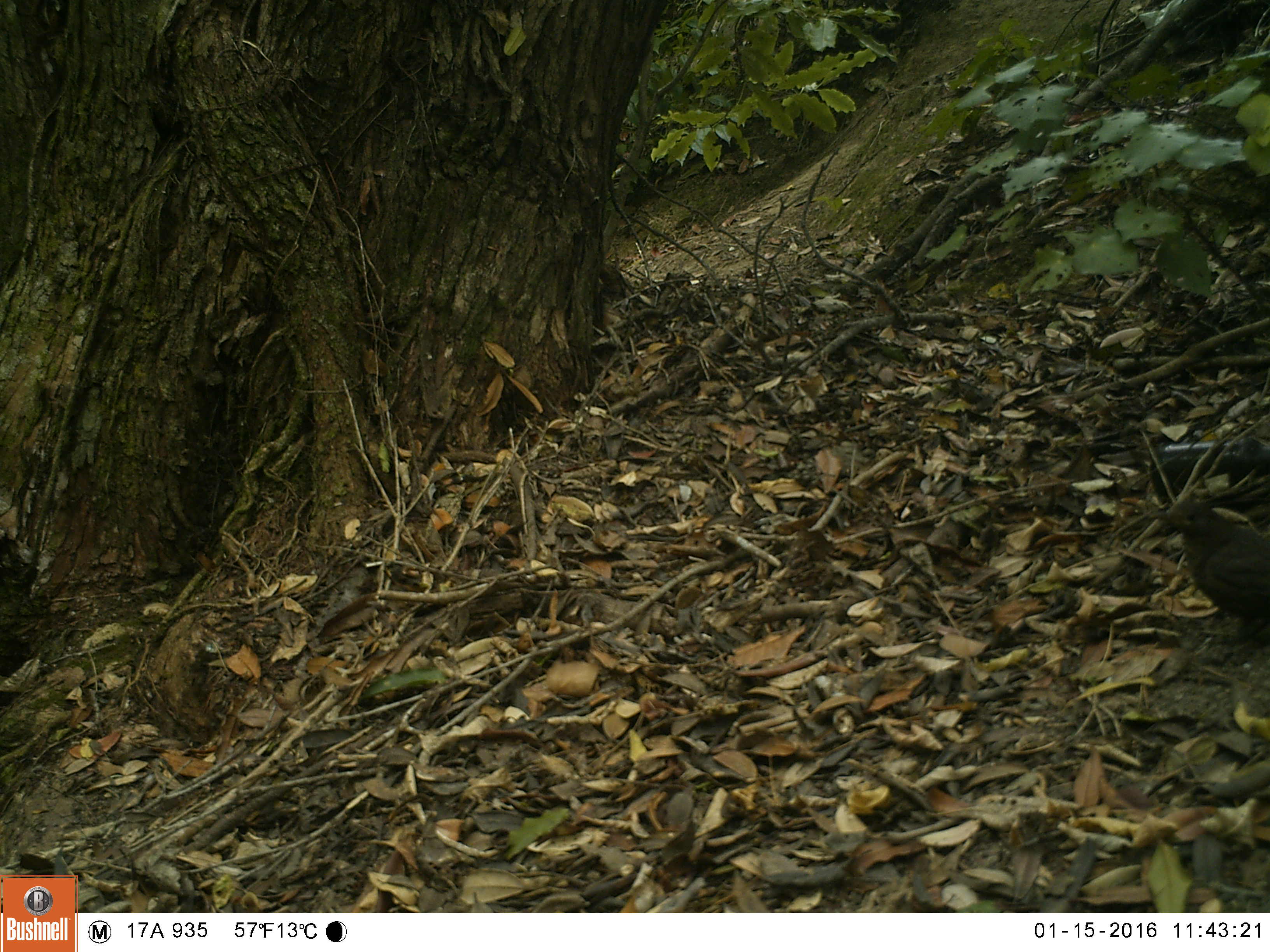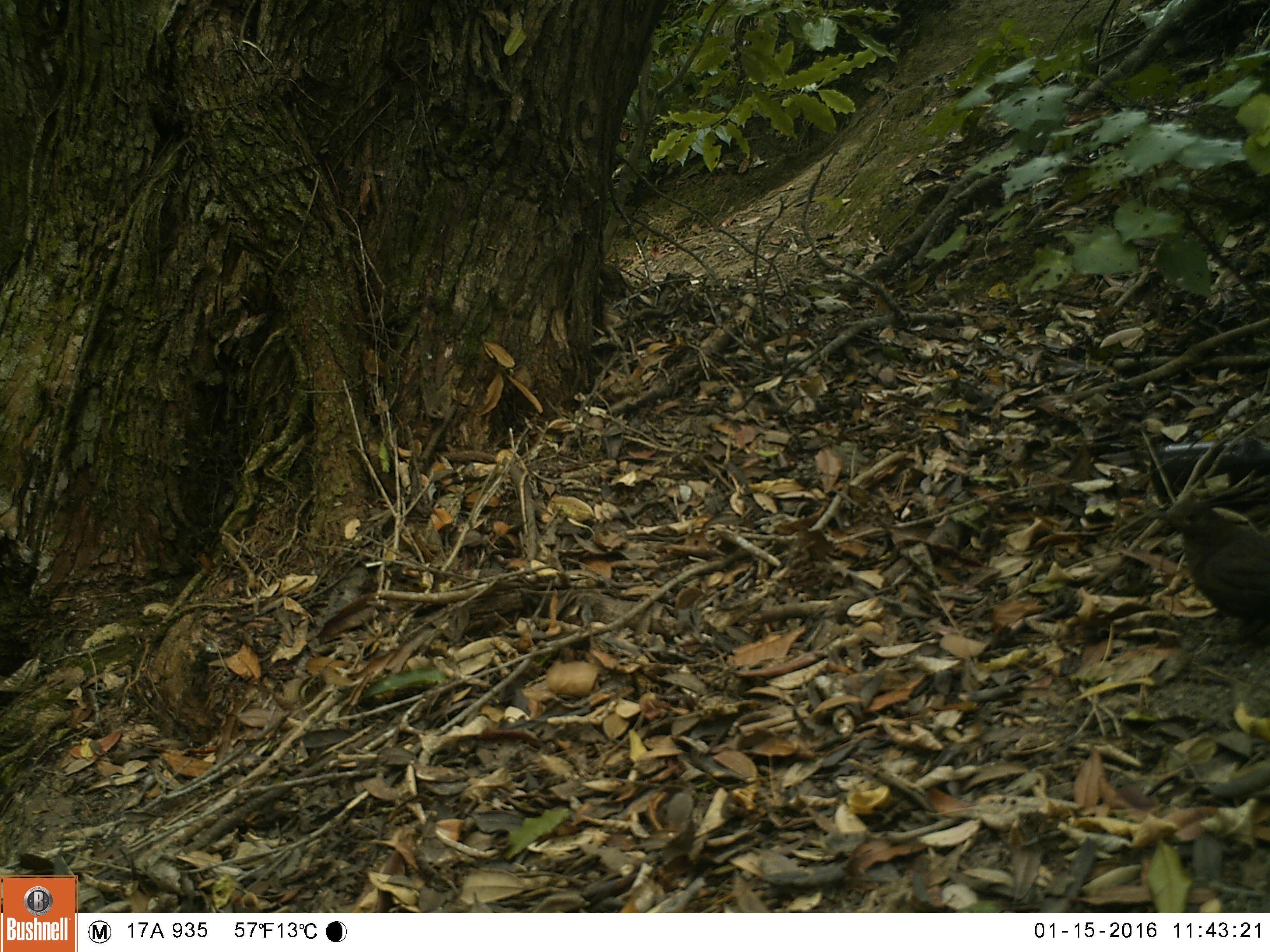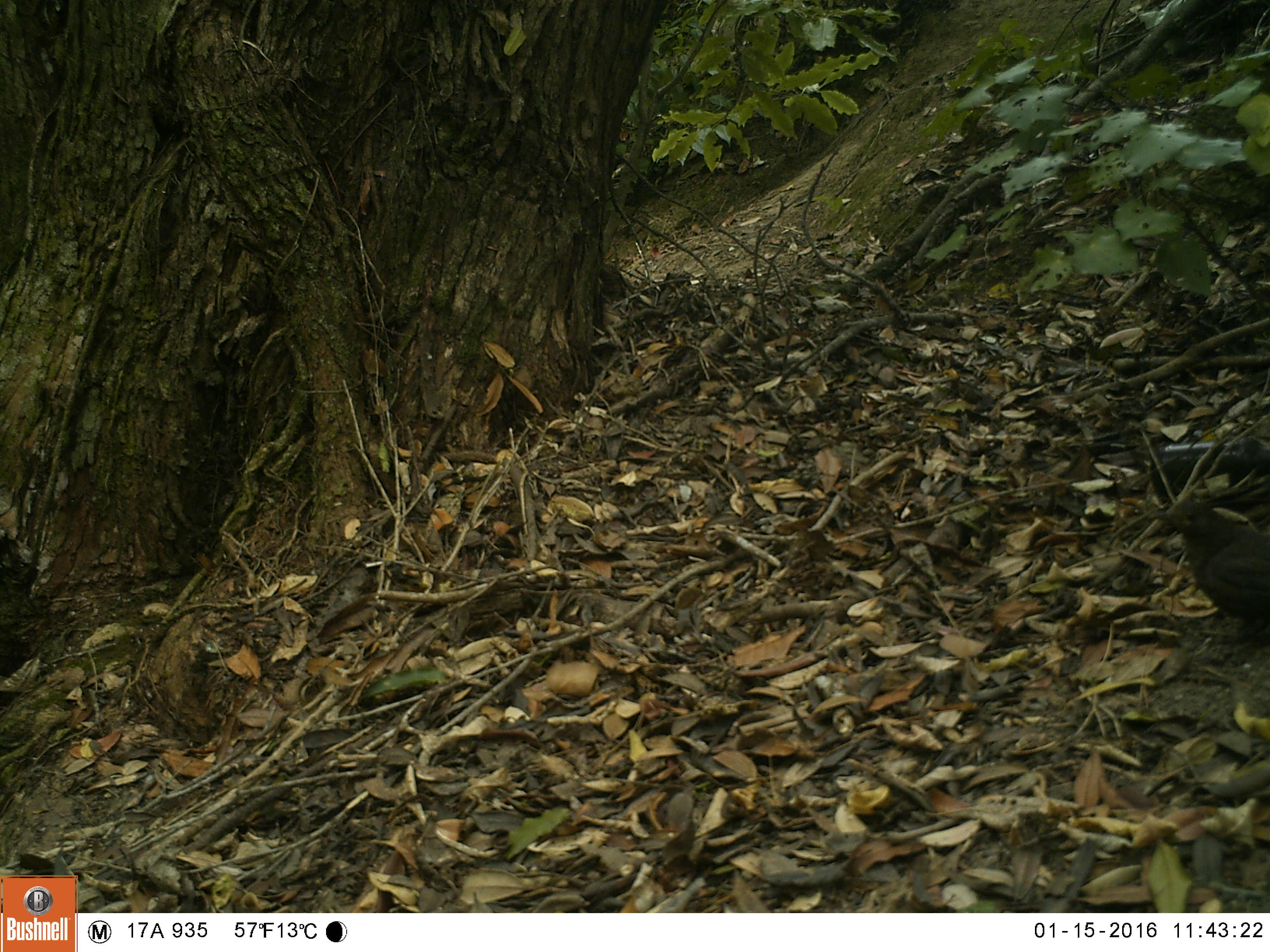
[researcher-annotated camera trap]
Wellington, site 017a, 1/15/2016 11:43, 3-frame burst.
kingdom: Animalia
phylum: Chordata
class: Aves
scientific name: Aves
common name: bird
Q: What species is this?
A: Bird (Aves).